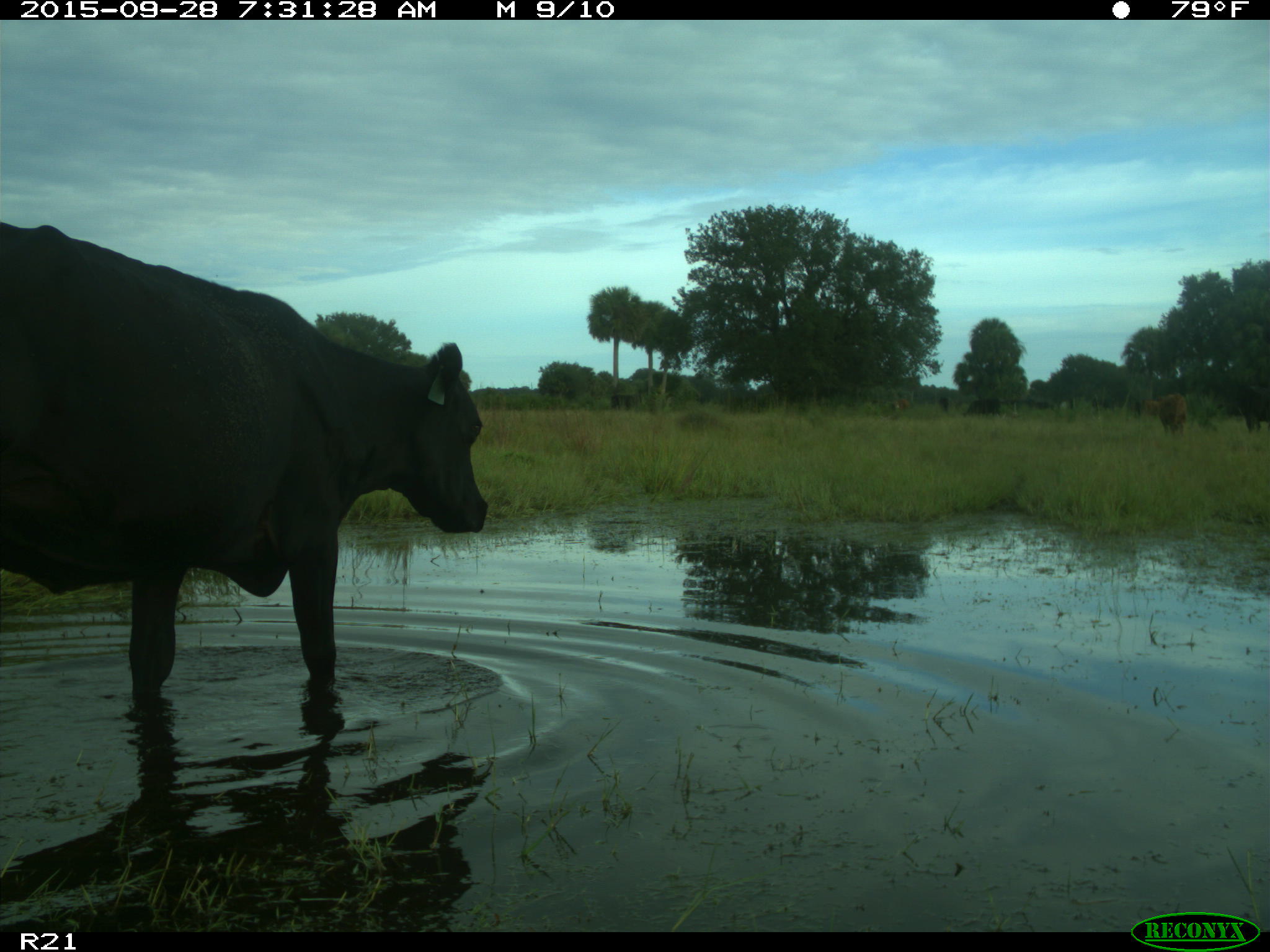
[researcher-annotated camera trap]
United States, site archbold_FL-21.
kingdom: Animalia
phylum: Chordata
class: Mammalia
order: Artiodactyla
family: Bovidae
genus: Bos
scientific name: Bos taurus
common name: domestic cow